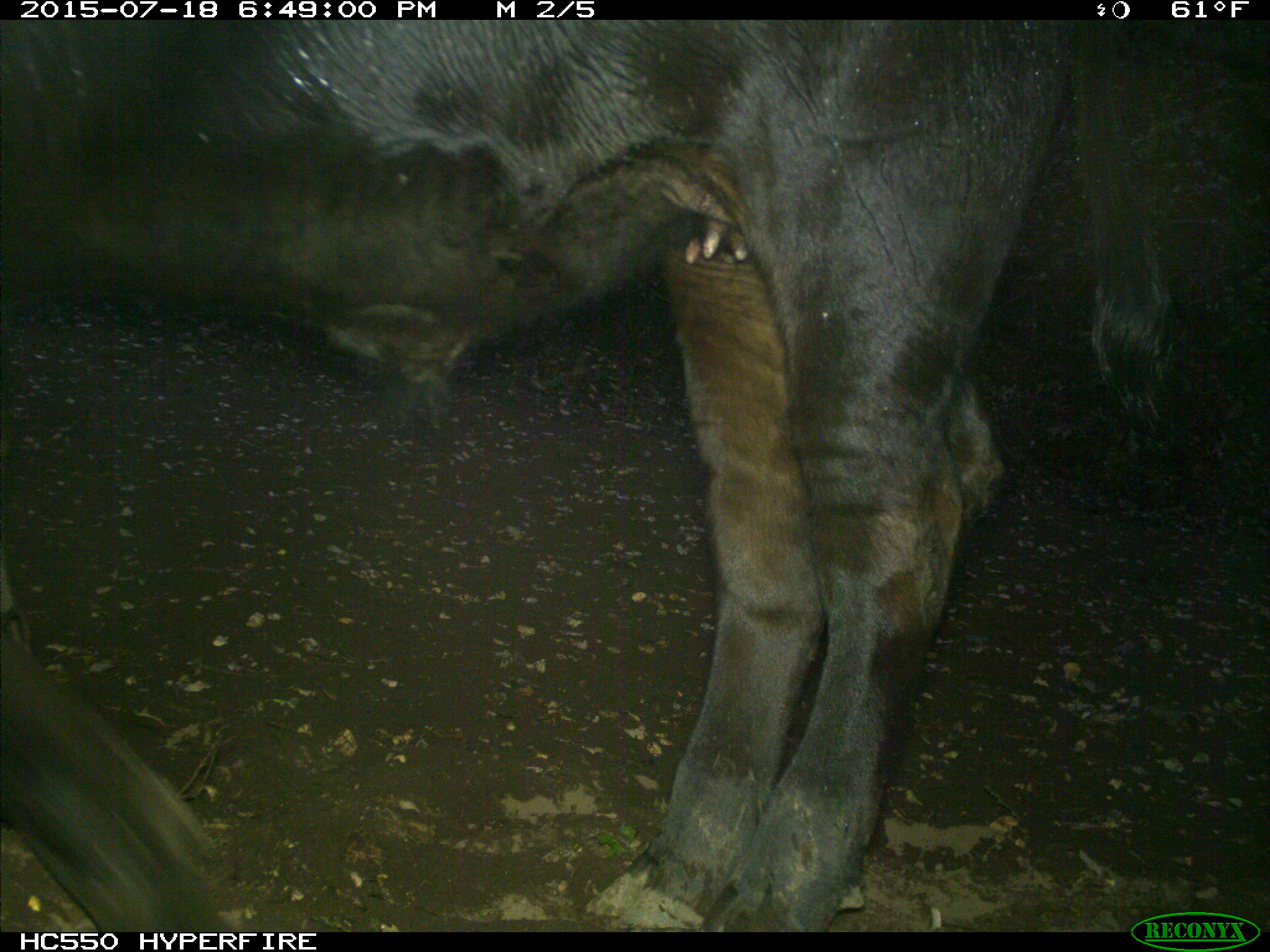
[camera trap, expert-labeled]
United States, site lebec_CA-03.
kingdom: Animalia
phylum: Chordata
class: Mammalia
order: Artiodactyla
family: Bovidae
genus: Bos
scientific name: Bos taurus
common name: domestic cow